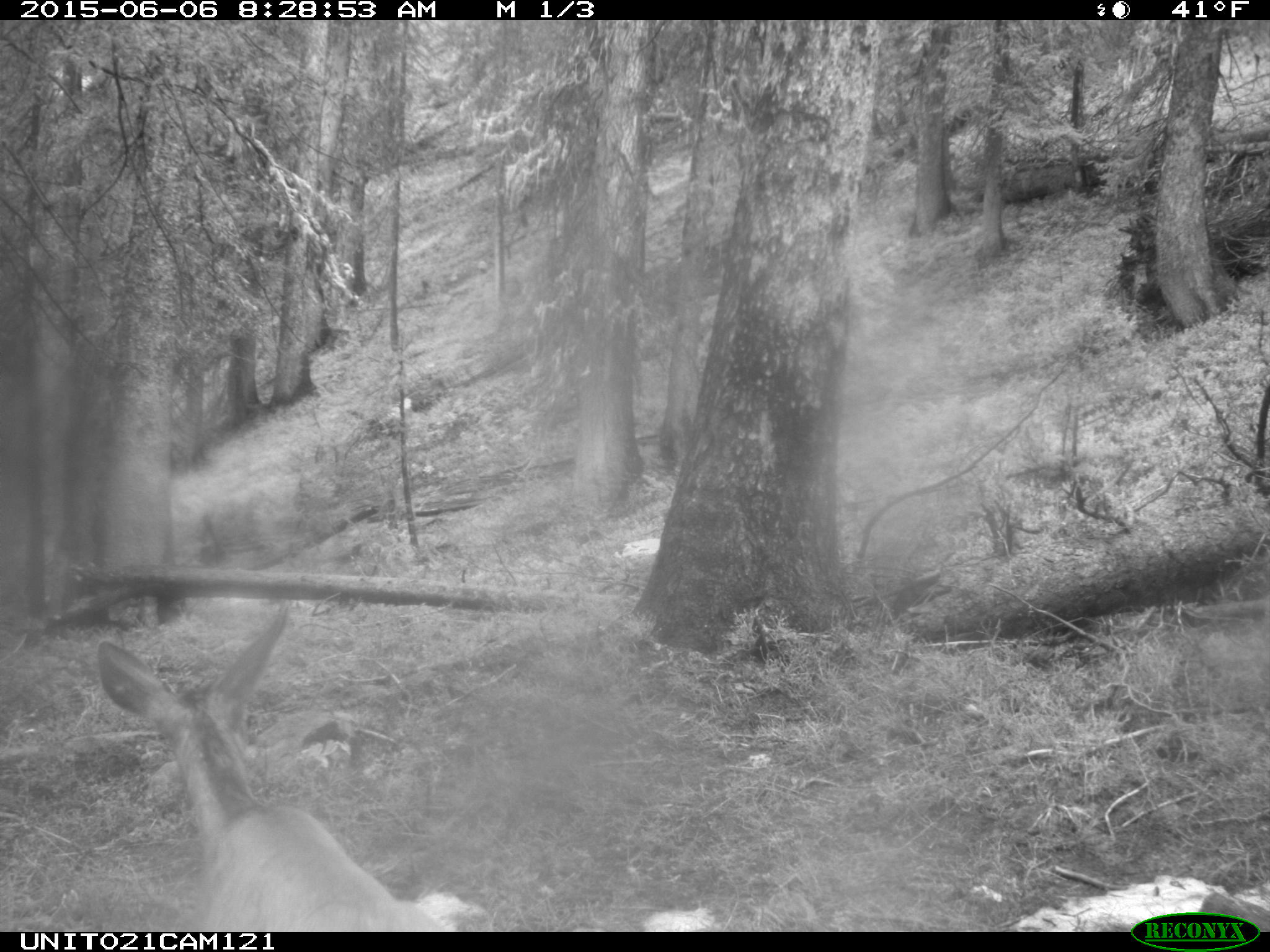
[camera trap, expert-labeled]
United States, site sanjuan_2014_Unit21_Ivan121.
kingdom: Animalia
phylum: Chordata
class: Mammalia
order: Artiodactyla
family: Cervidae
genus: Odocoileus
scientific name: Odocoileus hemionus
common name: mule deer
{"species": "Odocoileus hemionus (mule deer)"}